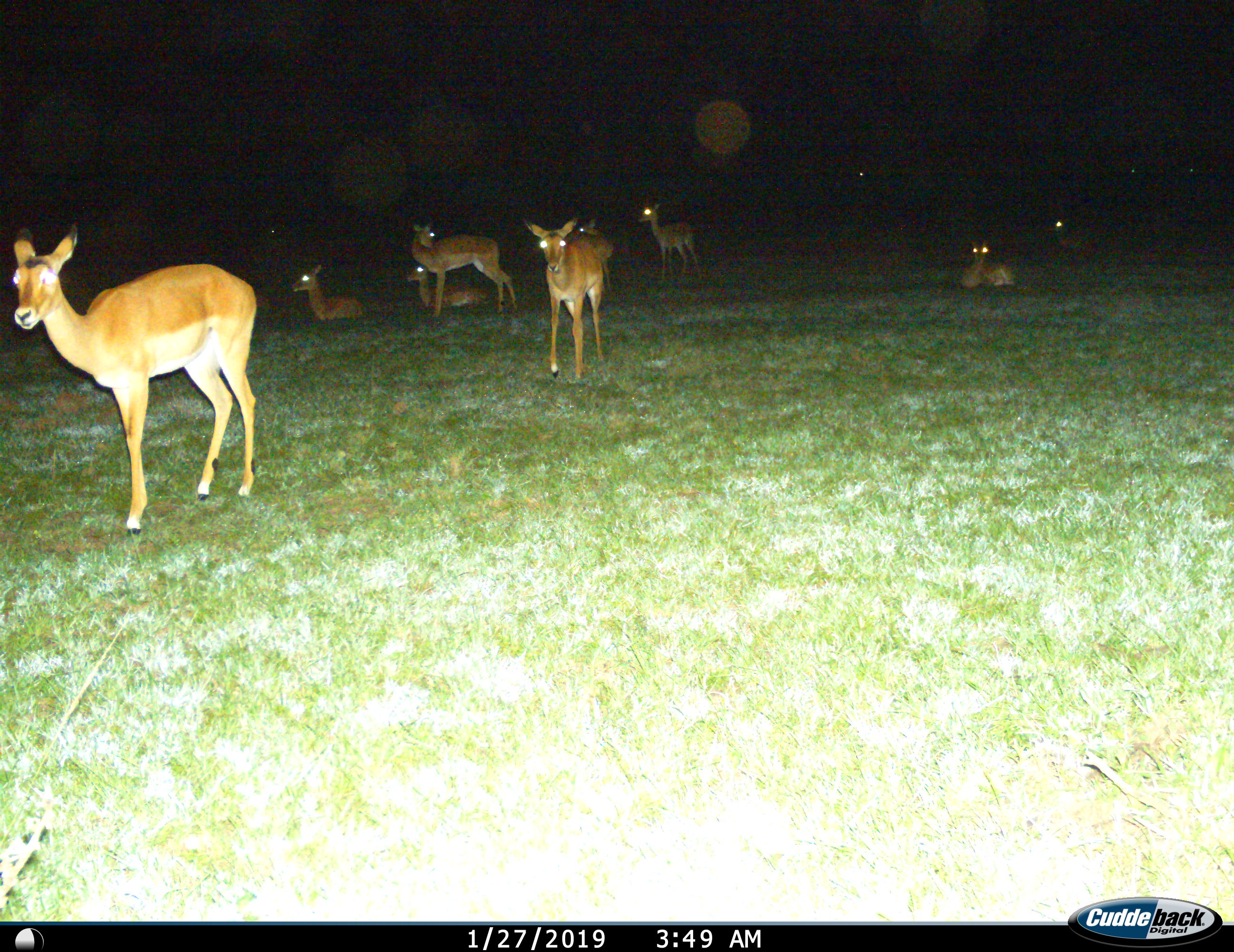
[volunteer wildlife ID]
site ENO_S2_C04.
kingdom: Animalia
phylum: Chordata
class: Mammalia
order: Artiodactyla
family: Bovidae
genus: Aepyceros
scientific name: Aepyceros melampus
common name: impala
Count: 9.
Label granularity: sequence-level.